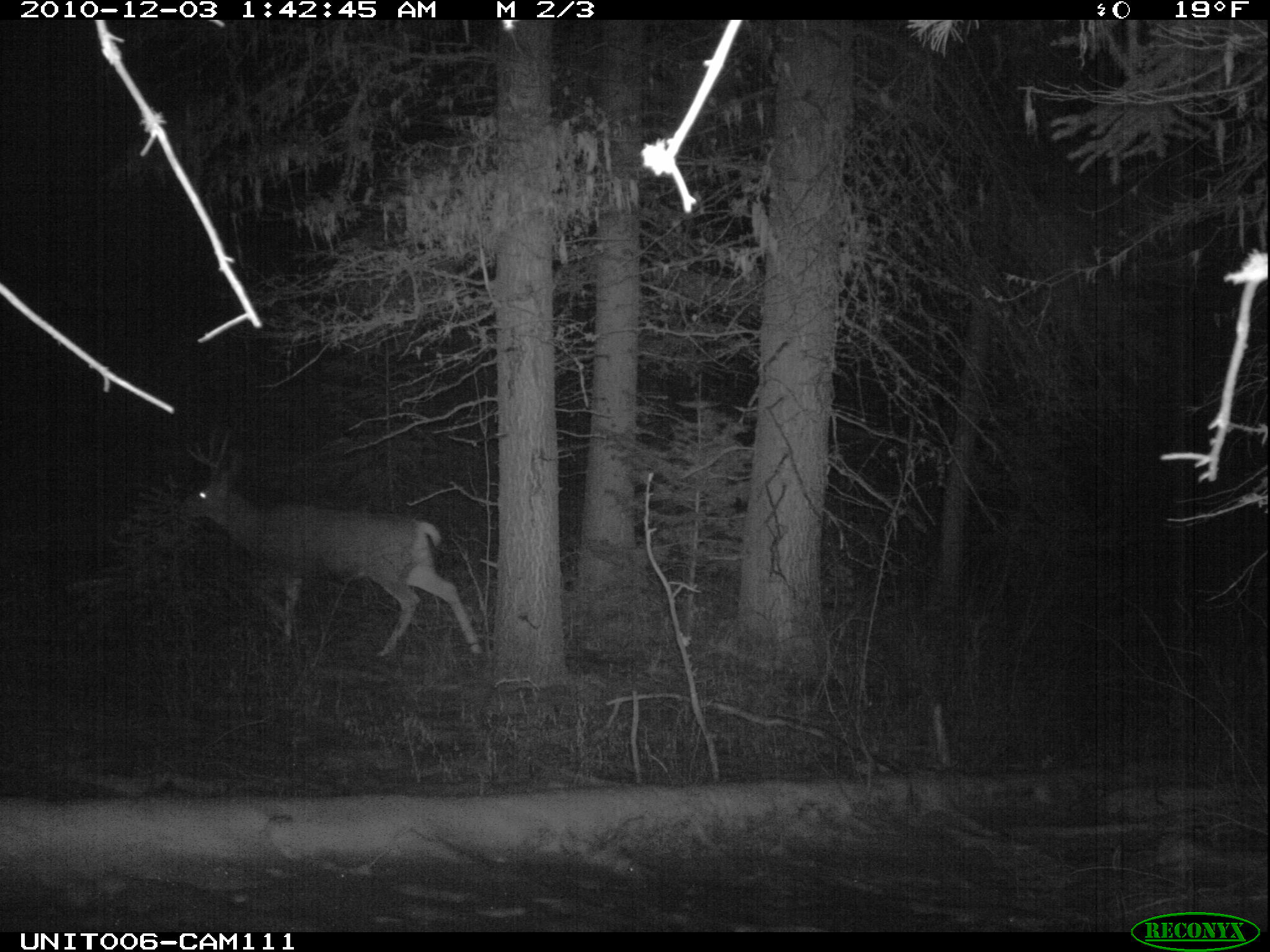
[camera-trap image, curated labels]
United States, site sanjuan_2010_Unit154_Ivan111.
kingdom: Animalia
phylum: Chordata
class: Mammalia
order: Artiodactyla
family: Cervidae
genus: Odocoileus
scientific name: Odocoileus hemionus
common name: mule deer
Odocoileus hemionus (mule deer).